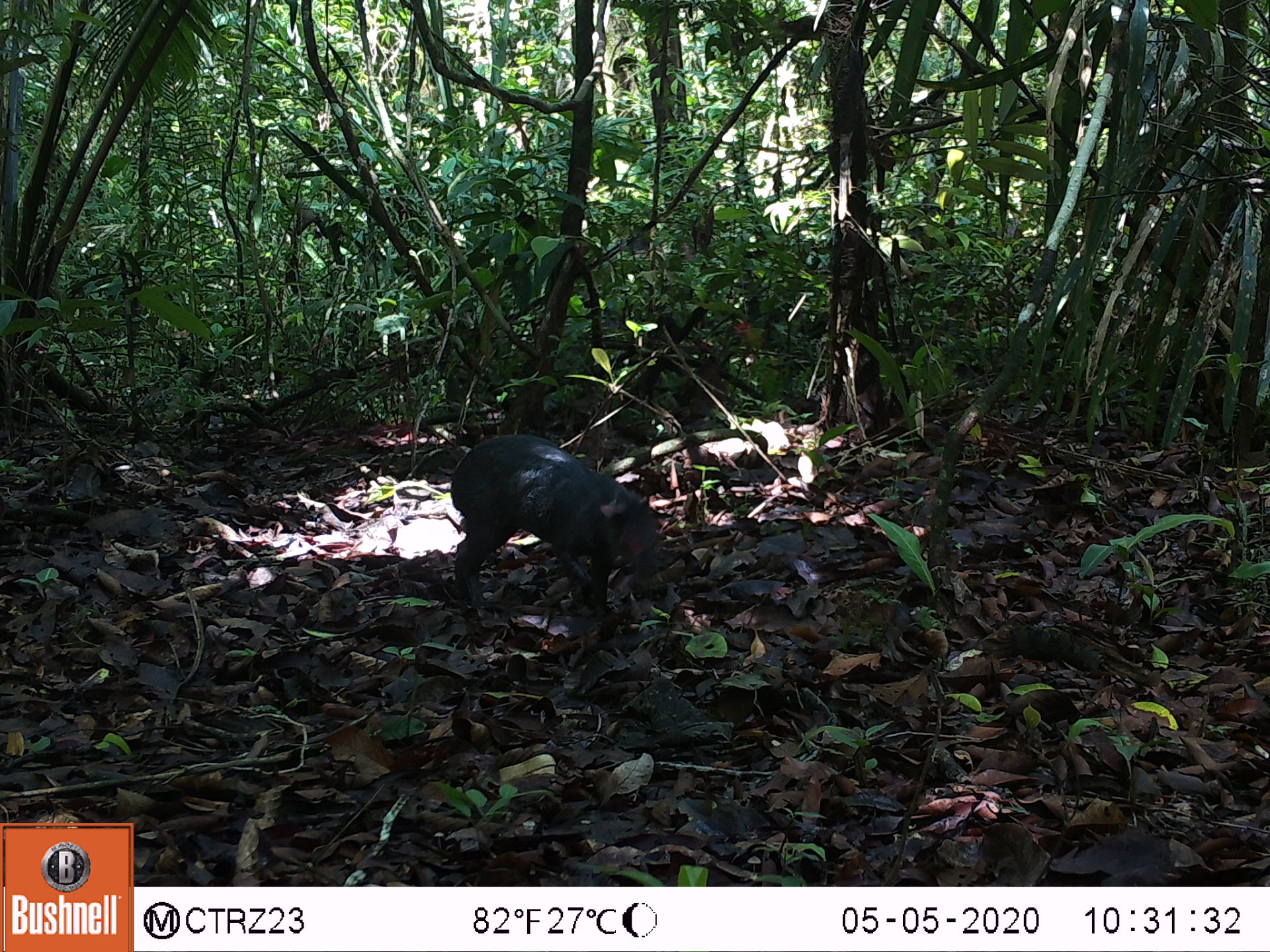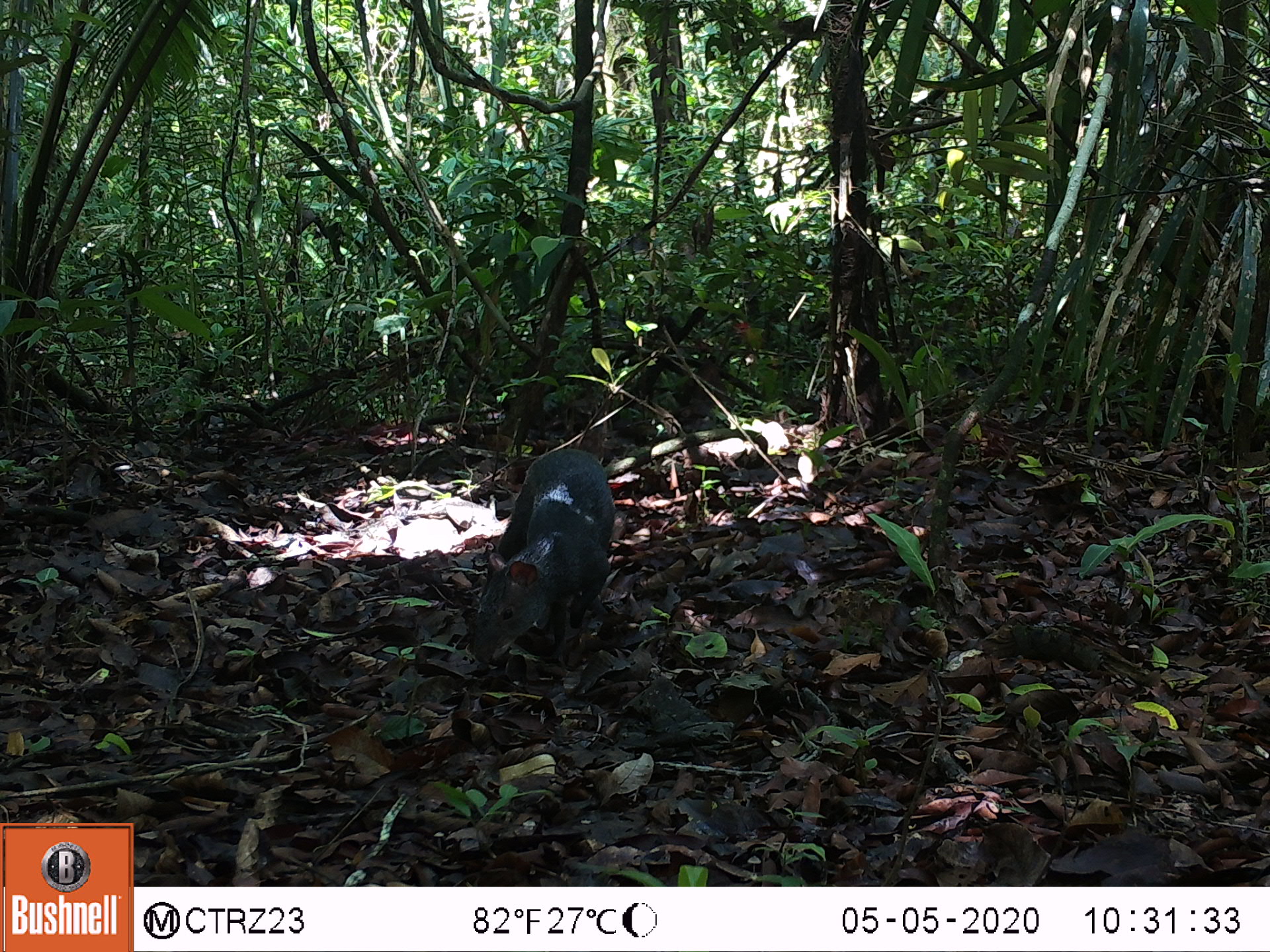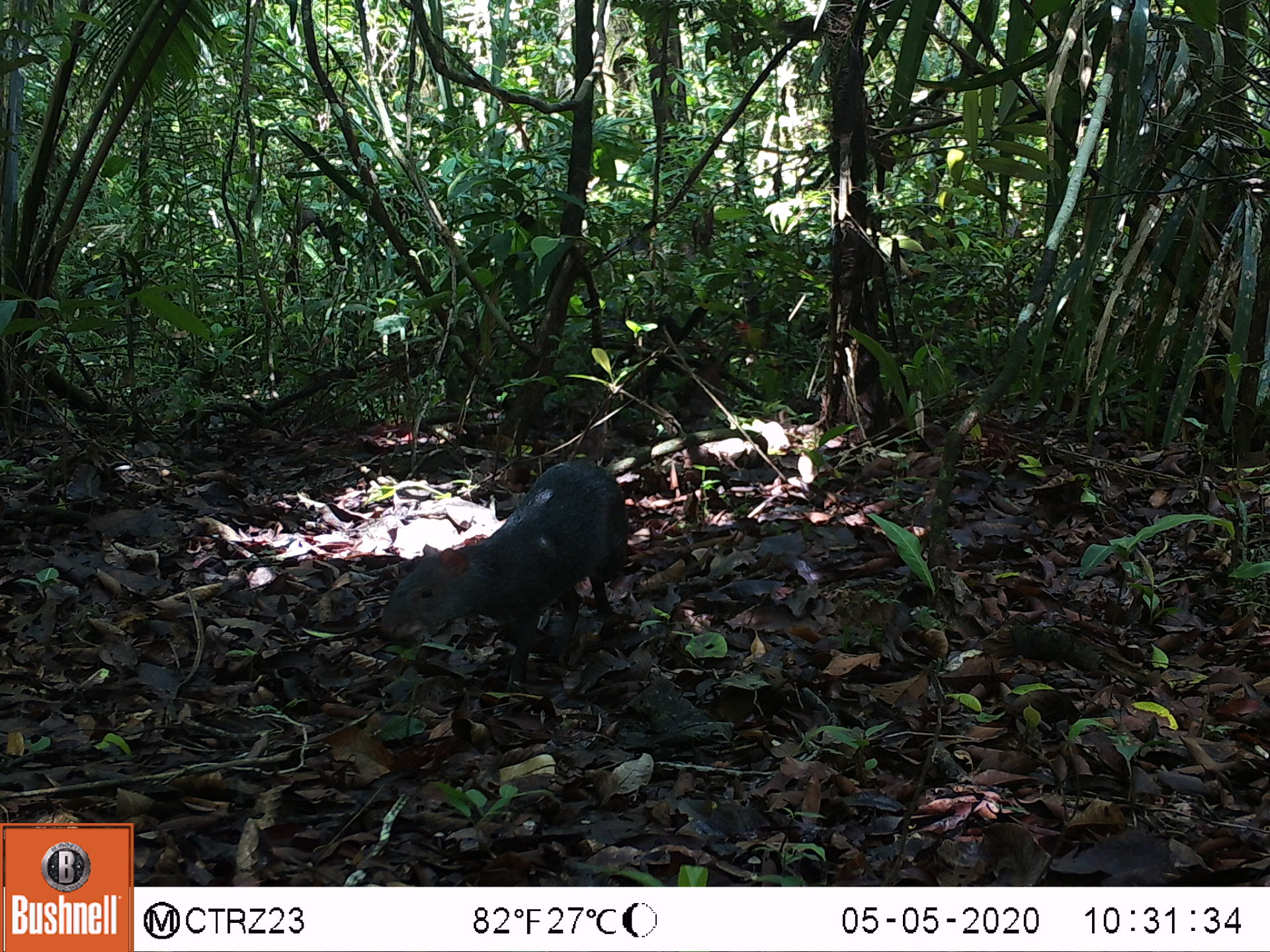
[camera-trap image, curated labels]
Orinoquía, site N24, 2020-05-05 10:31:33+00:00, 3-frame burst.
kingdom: Animalia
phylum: Chordata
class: Mammalia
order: Rodentia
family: Dasyproctidae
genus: Dasyprocta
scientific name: Dasyprocta fuliginosa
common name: black agouti